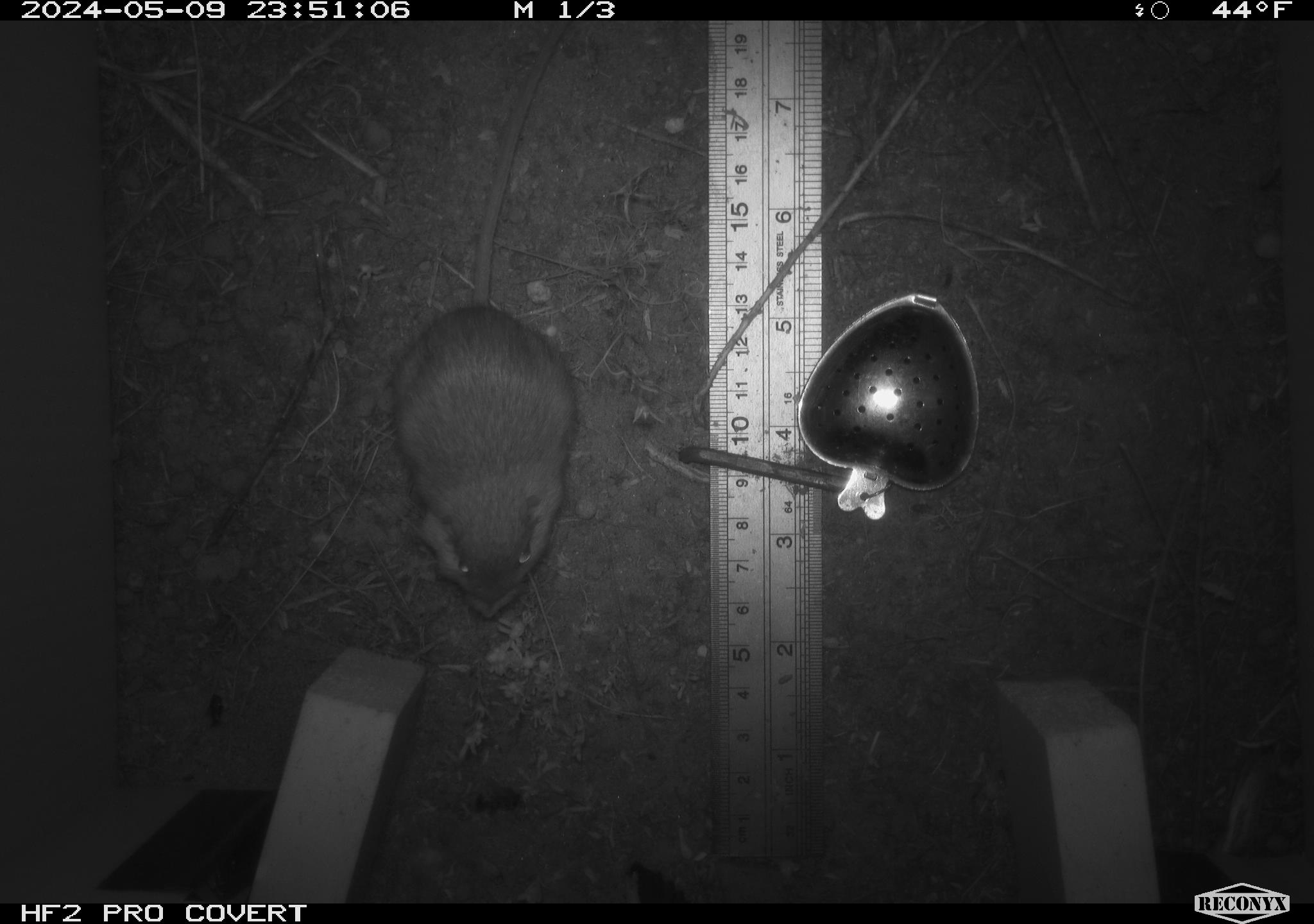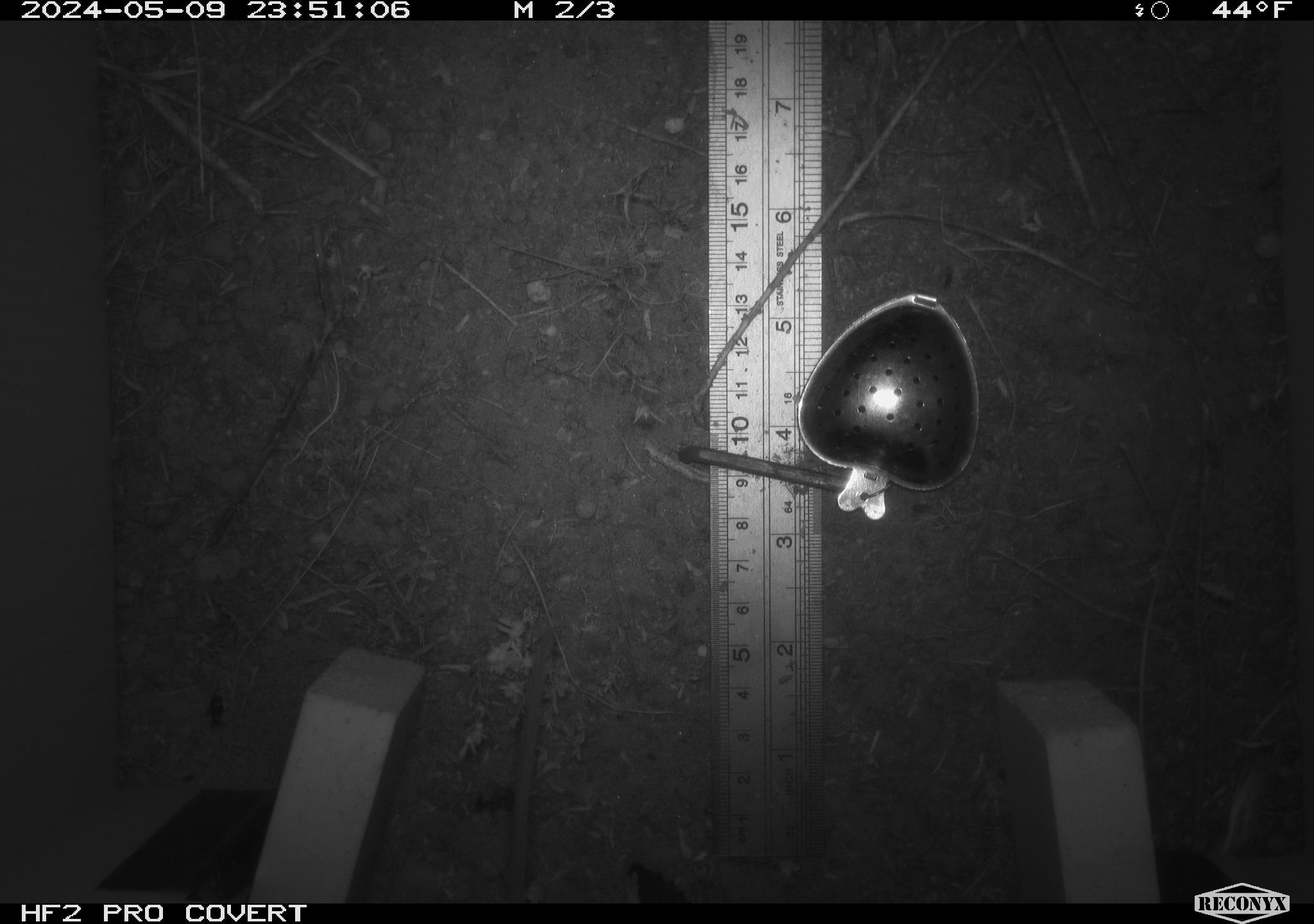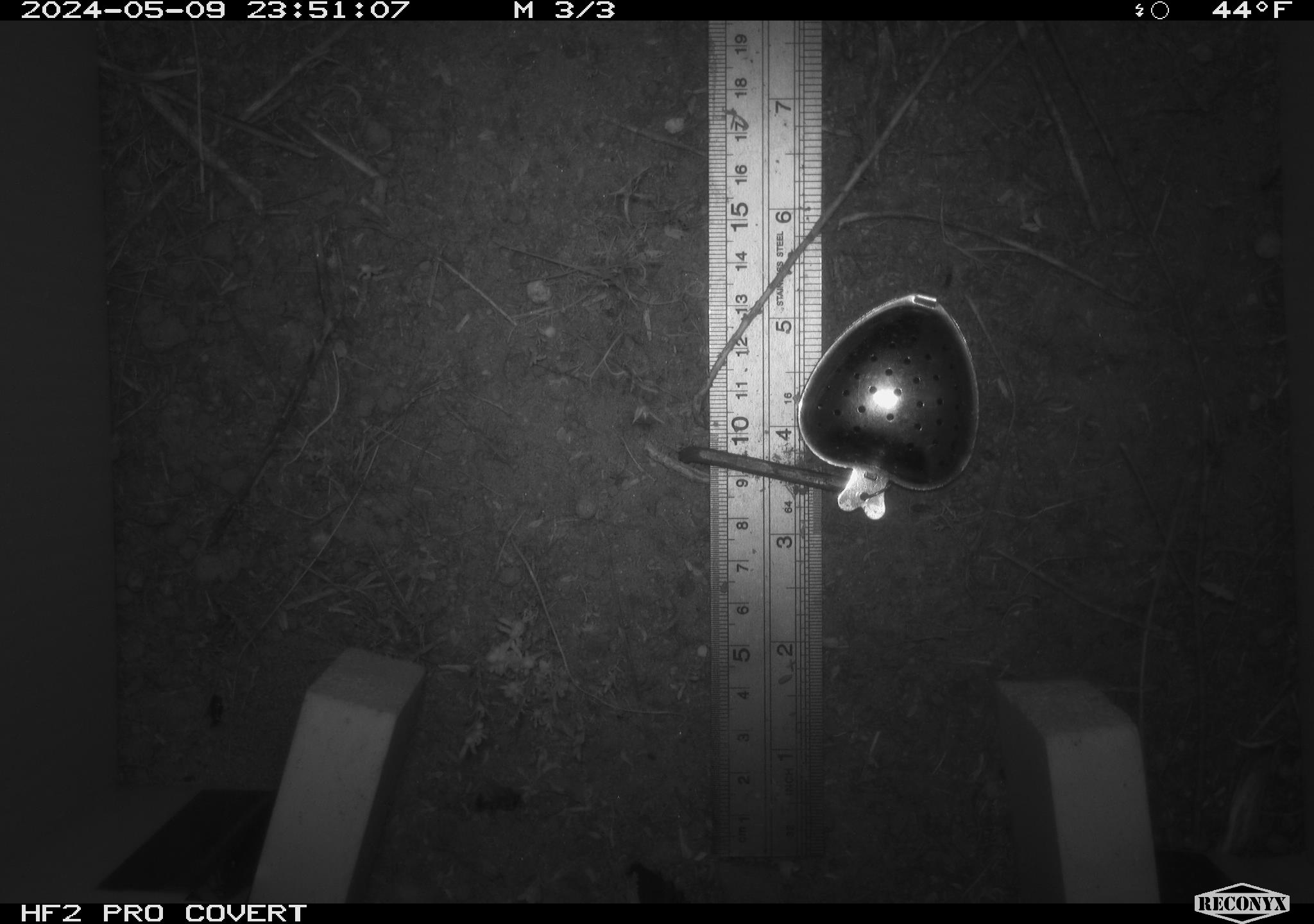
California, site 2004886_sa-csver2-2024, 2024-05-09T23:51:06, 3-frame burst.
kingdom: Animalia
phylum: Chordata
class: Mammalia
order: Rodentia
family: Heteromyidae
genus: Dipodomys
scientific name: Dipodomys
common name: kangaroo rats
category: dipodomys species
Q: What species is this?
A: Dipodomys species (kangaroo rats) (Dipodomys).